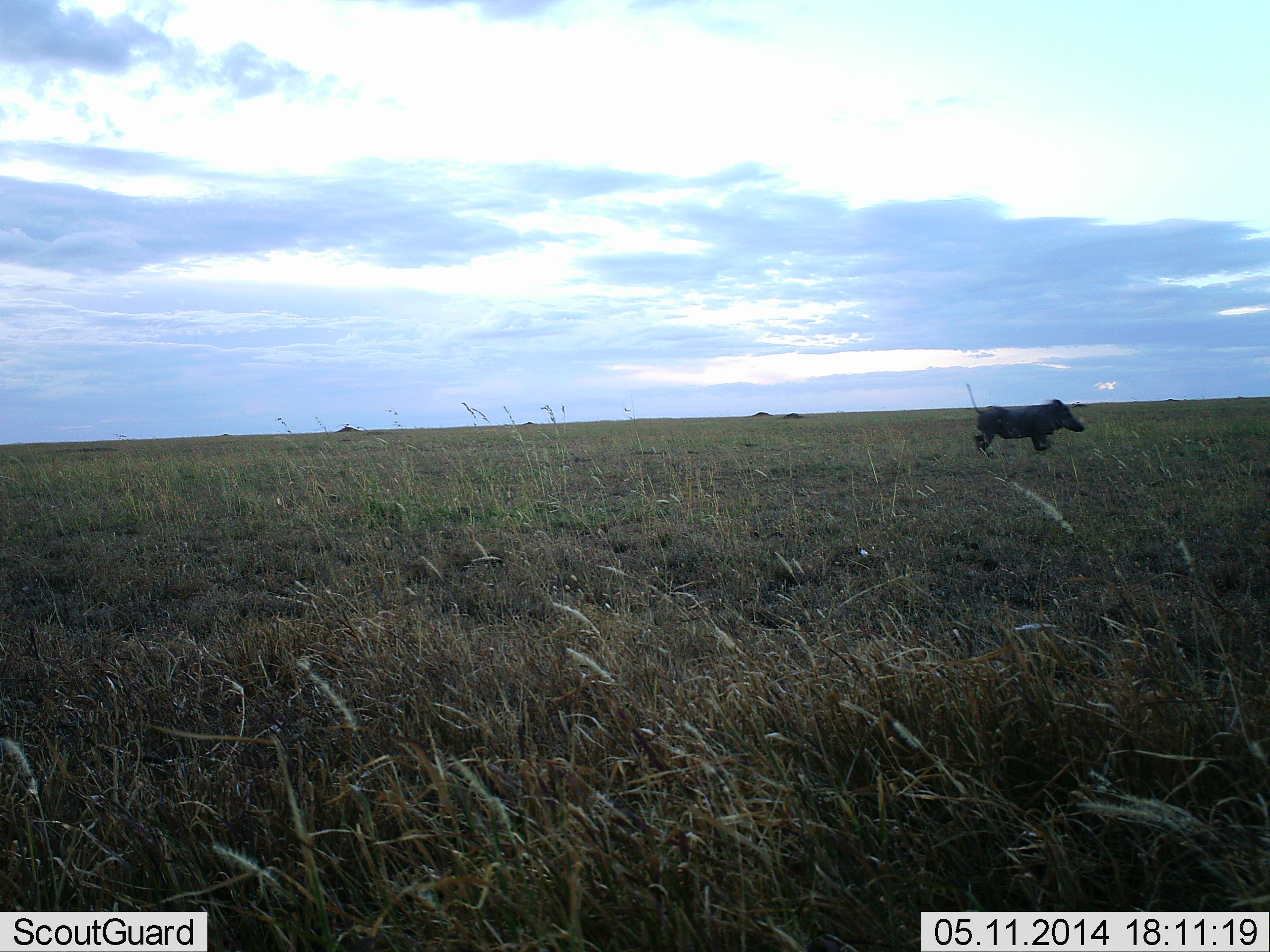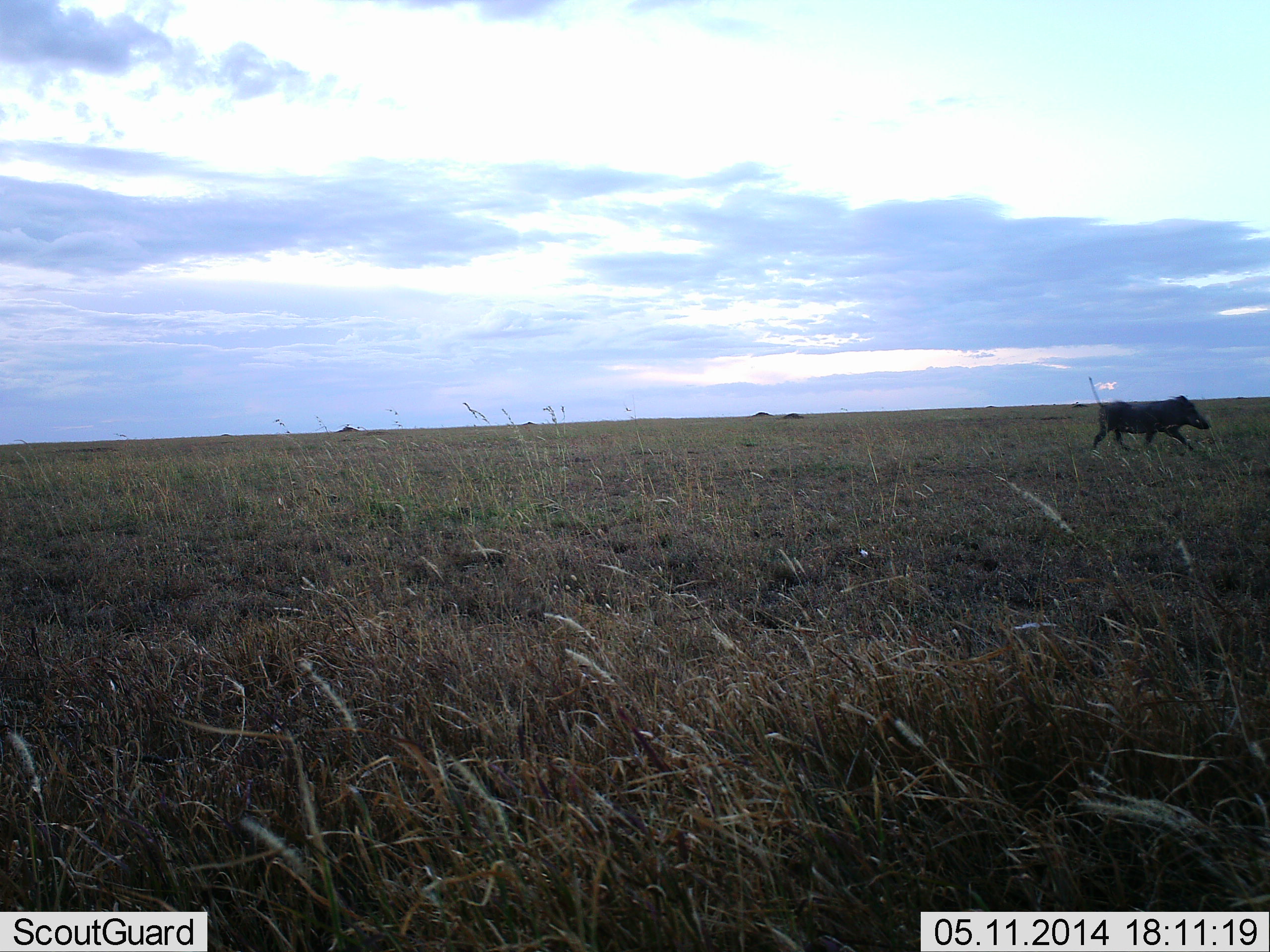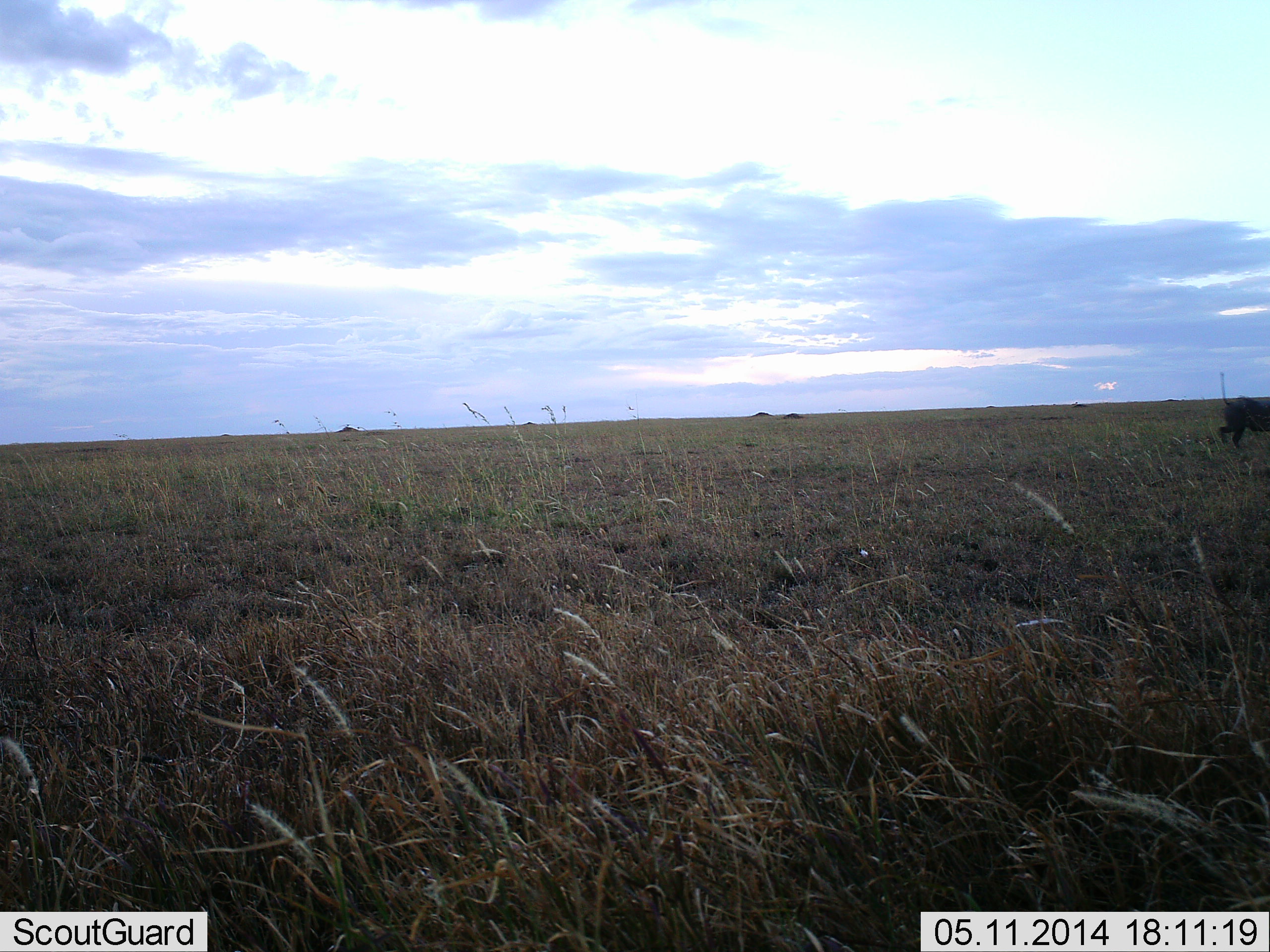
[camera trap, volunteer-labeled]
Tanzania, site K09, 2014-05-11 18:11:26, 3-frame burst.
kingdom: Animalia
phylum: Chordata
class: Mammalia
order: Artiodactyla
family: Suidae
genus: Phacochoerus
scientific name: Phacochoerus africanus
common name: warthog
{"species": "warthog (Phacochoerus africanus)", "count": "1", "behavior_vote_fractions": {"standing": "1%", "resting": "0%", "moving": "100%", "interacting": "0%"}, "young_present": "0%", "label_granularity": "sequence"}